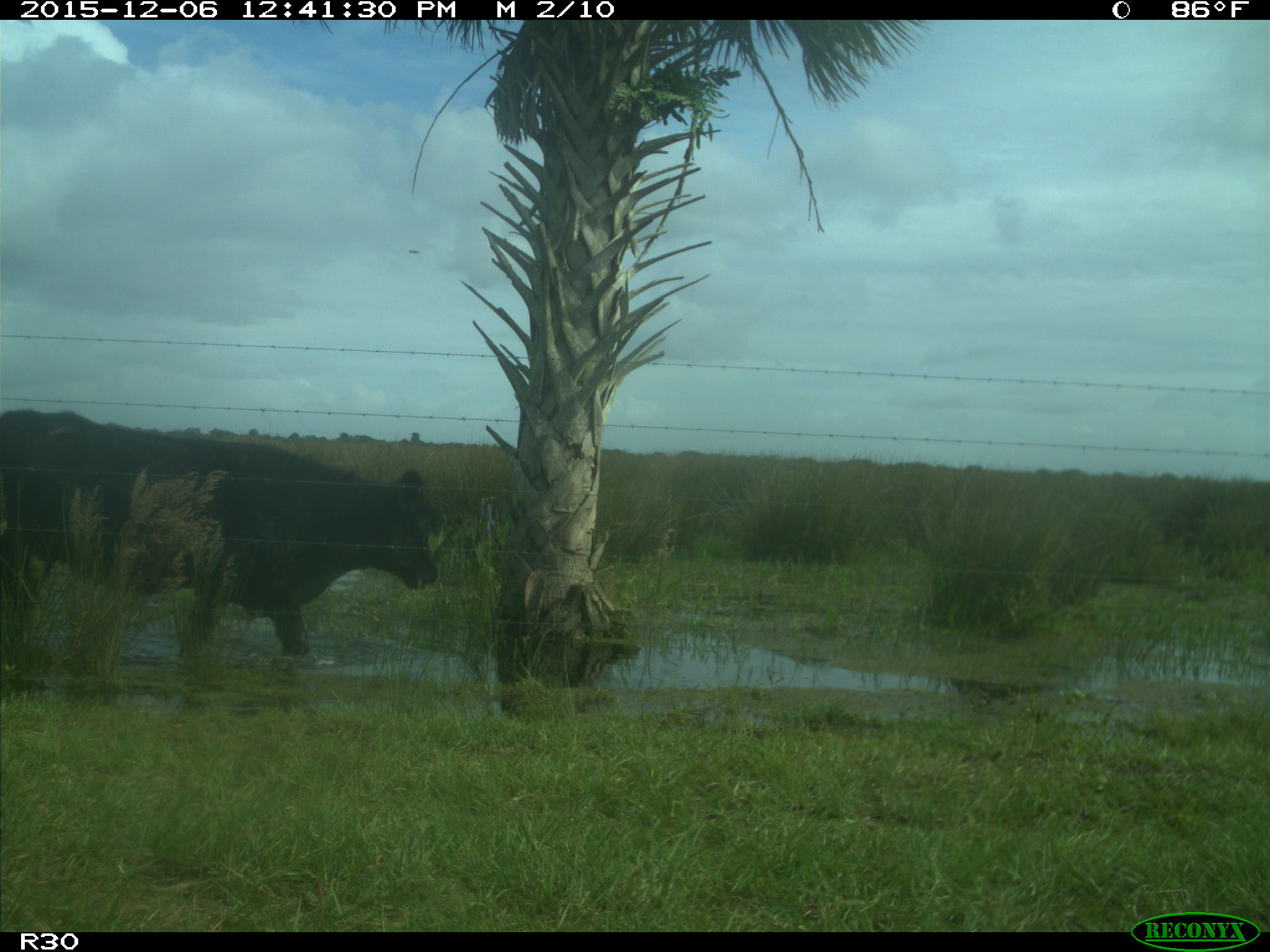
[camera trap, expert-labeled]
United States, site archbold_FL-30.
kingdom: Animalia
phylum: Chordata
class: Mammalia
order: Artiodactyla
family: Bovidae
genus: Bos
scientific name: Bos taurus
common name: domestic cow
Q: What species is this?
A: Bos taurus (domestic cow).